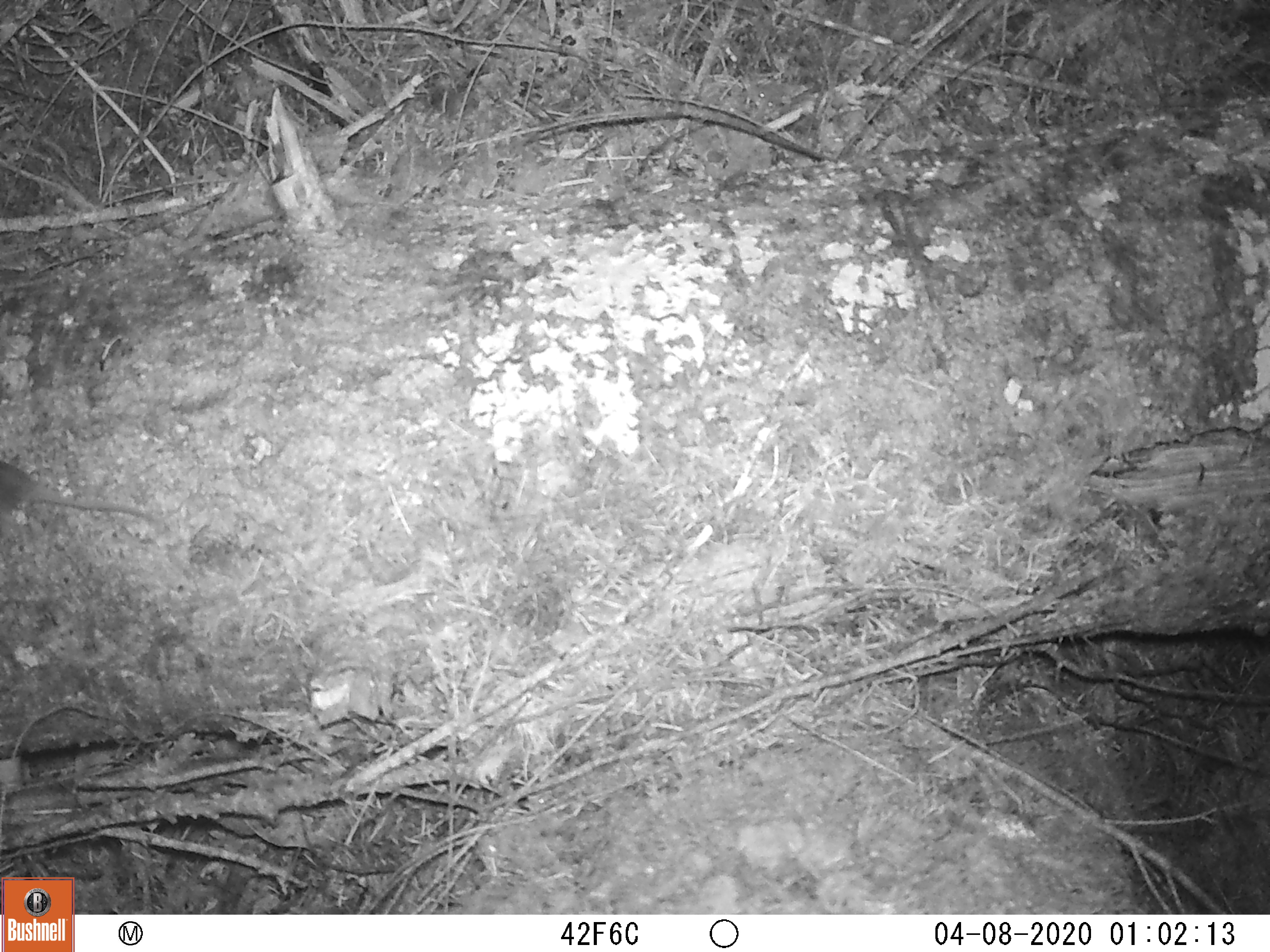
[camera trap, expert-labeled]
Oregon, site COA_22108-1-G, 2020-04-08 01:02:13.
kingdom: Animalia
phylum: Chordata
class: Mammalia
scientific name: Mammalia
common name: small mammal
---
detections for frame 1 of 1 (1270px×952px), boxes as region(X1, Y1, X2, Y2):
small mammal: region(0, 443, 192, 573)